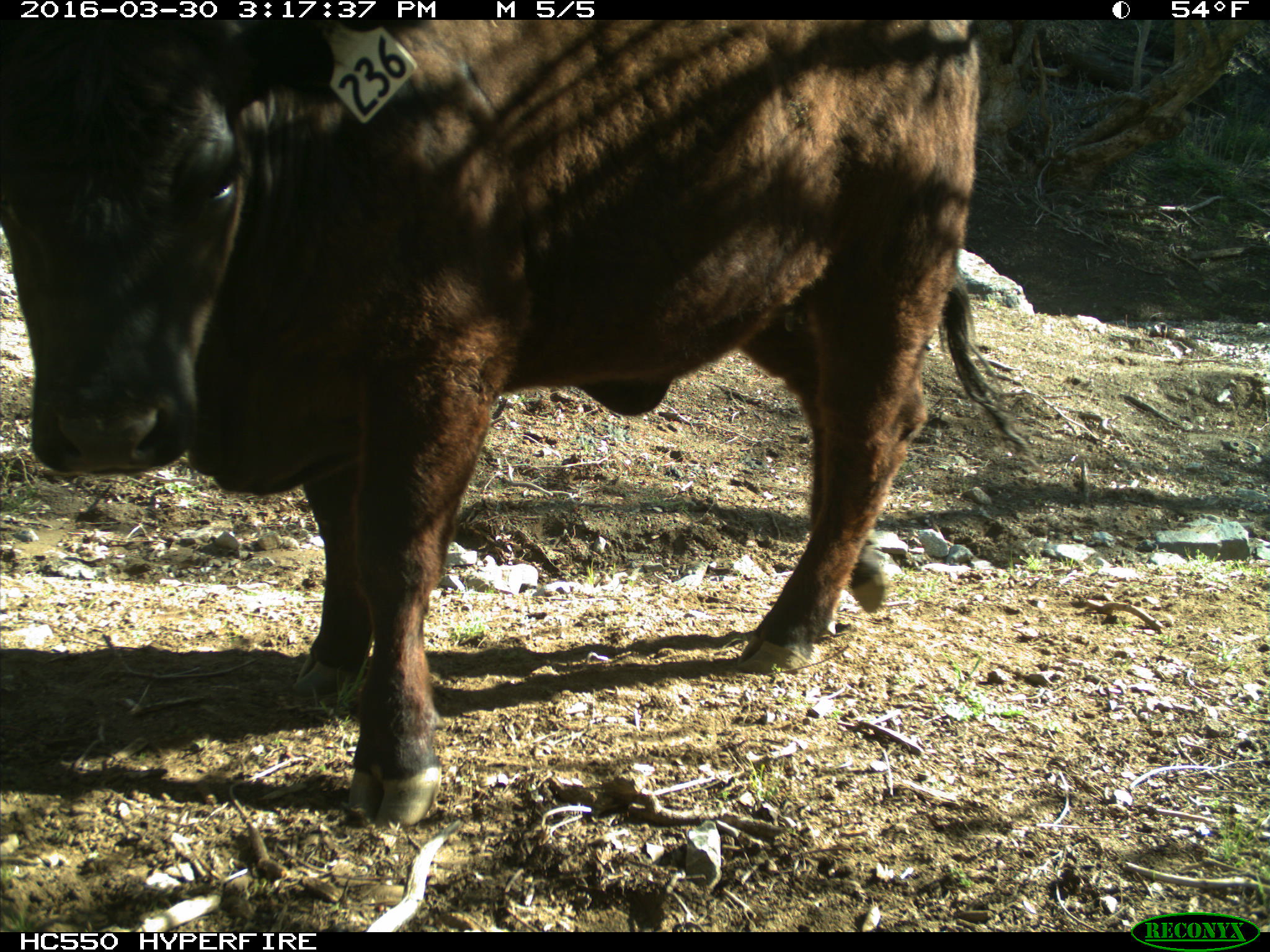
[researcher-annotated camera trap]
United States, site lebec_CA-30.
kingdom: Animalia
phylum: Chordata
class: Mammalia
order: Artiodactyla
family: Bovidae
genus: Bos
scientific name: Bos taurus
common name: domestic cow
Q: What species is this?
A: Bos taurus (domestic cow).